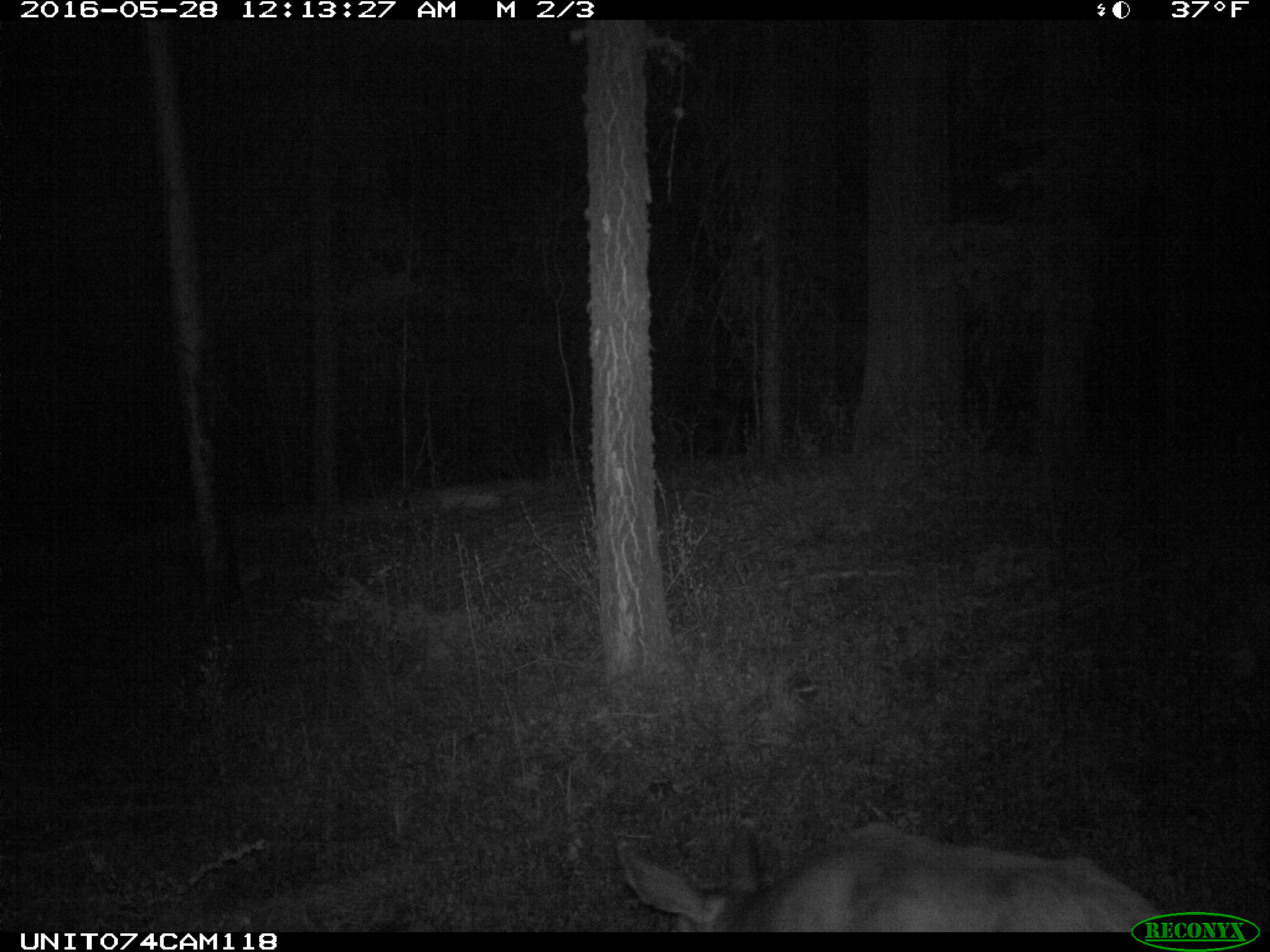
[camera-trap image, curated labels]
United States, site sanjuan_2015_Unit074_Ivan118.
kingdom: Animalia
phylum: Chordata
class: Mammalia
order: Artiodactyla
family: Cervidae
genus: Odocoileus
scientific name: Odocoileus hemionus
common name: mule deer